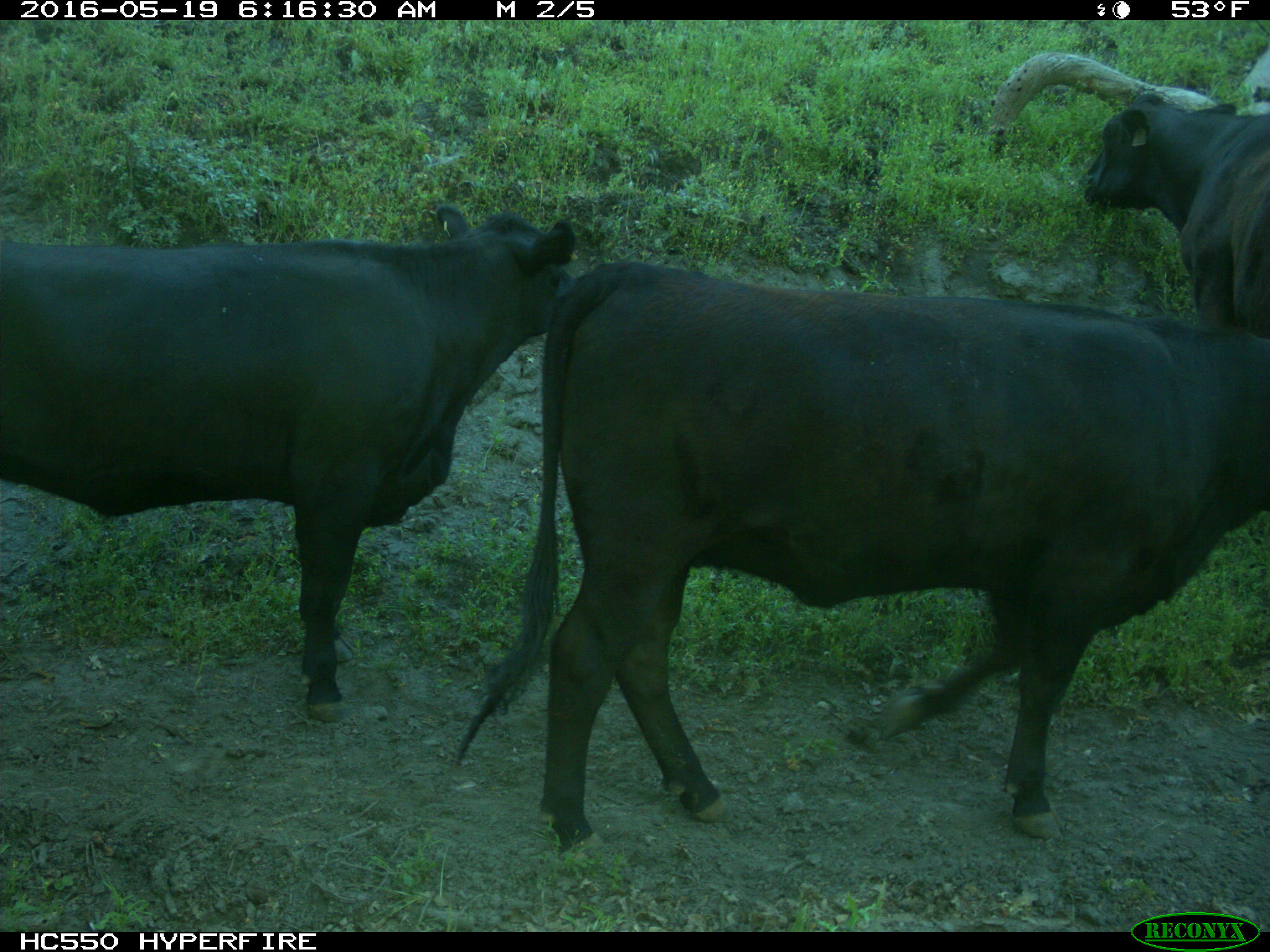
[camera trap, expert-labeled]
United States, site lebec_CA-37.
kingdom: Animalia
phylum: Chordata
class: Mammalia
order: Artiodactyla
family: Bovidae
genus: Bos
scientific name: Bos taurus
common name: domestic cow